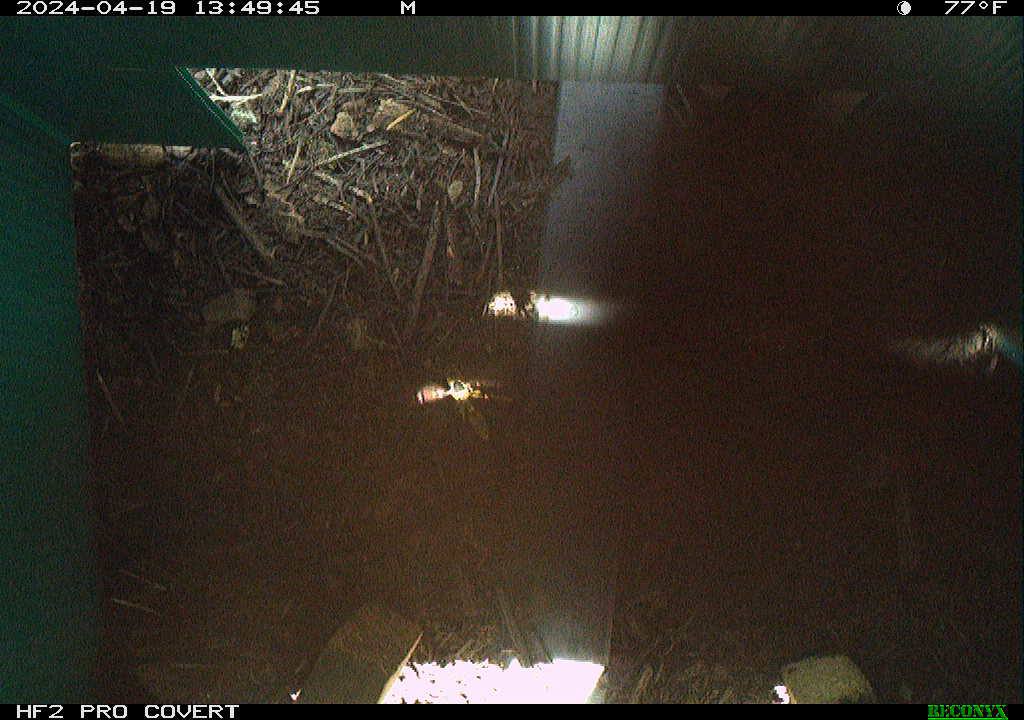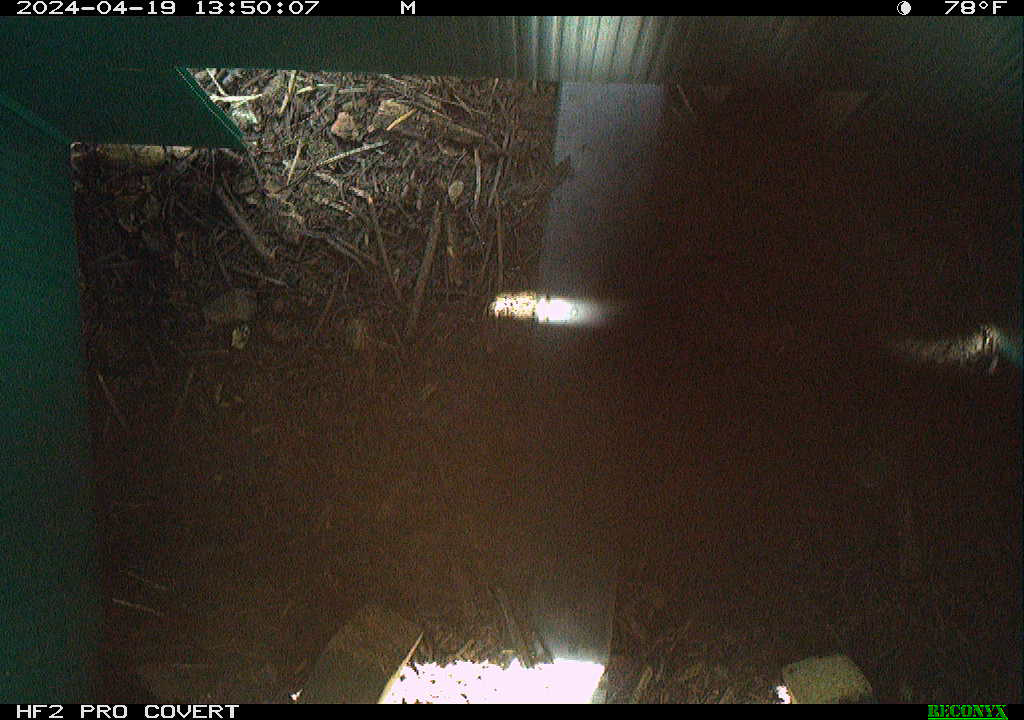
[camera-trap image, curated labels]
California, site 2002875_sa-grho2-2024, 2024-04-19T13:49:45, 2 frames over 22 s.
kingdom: Animalia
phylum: Arthropoda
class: Insecta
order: Hymenoptera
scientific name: Hymenoptera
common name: ants, bees, wasps, and sawflies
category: hymenoptera order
Hymenoptera order (ants, bees, wasps, and sawflies) (Hymenoptera).